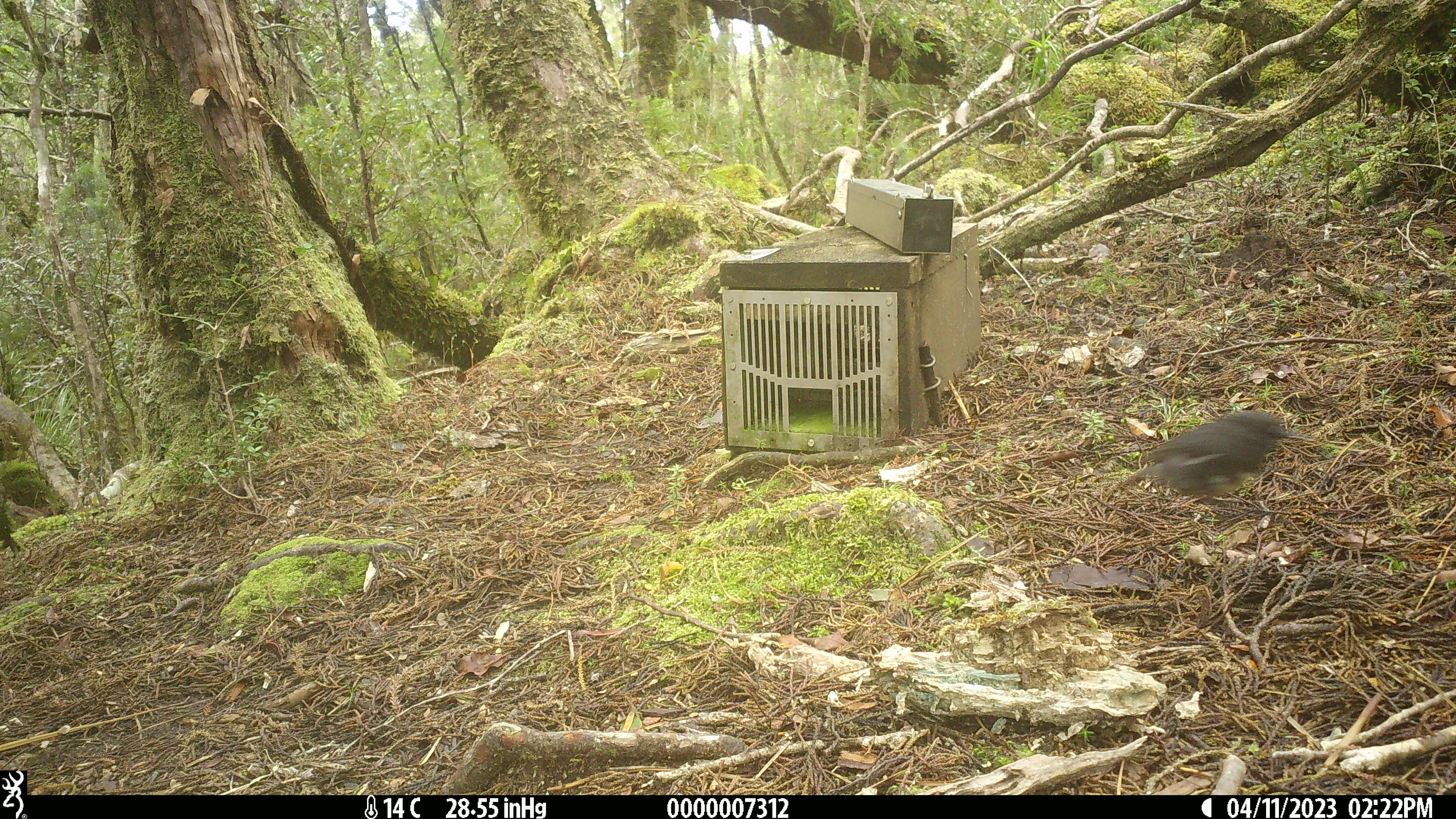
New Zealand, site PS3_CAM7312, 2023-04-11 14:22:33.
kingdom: Animalia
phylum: Chordata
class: Aves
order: Passeriformes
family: Petroicidae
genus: Petroica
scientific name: Petroica australis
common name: new zealand robin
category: robin